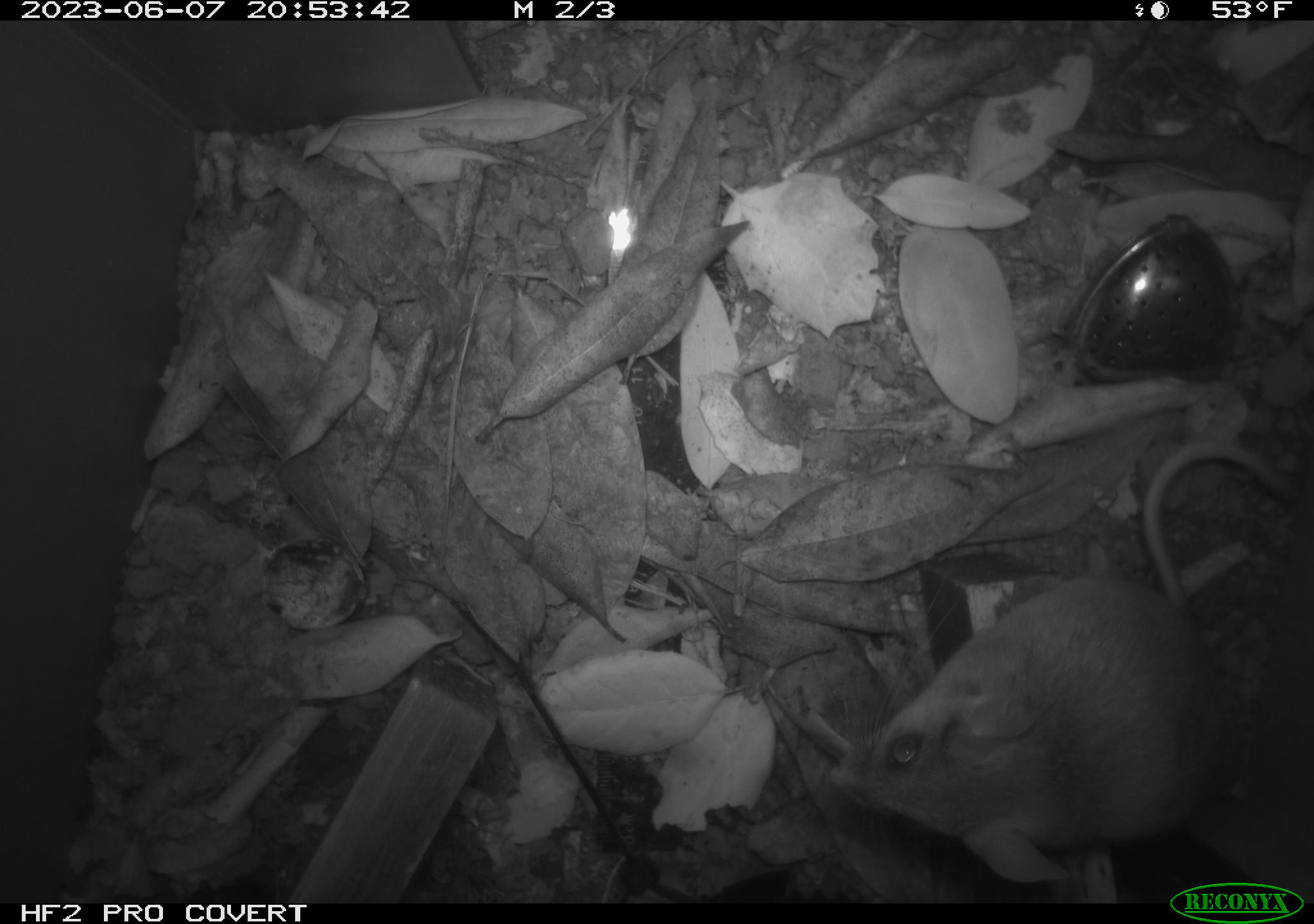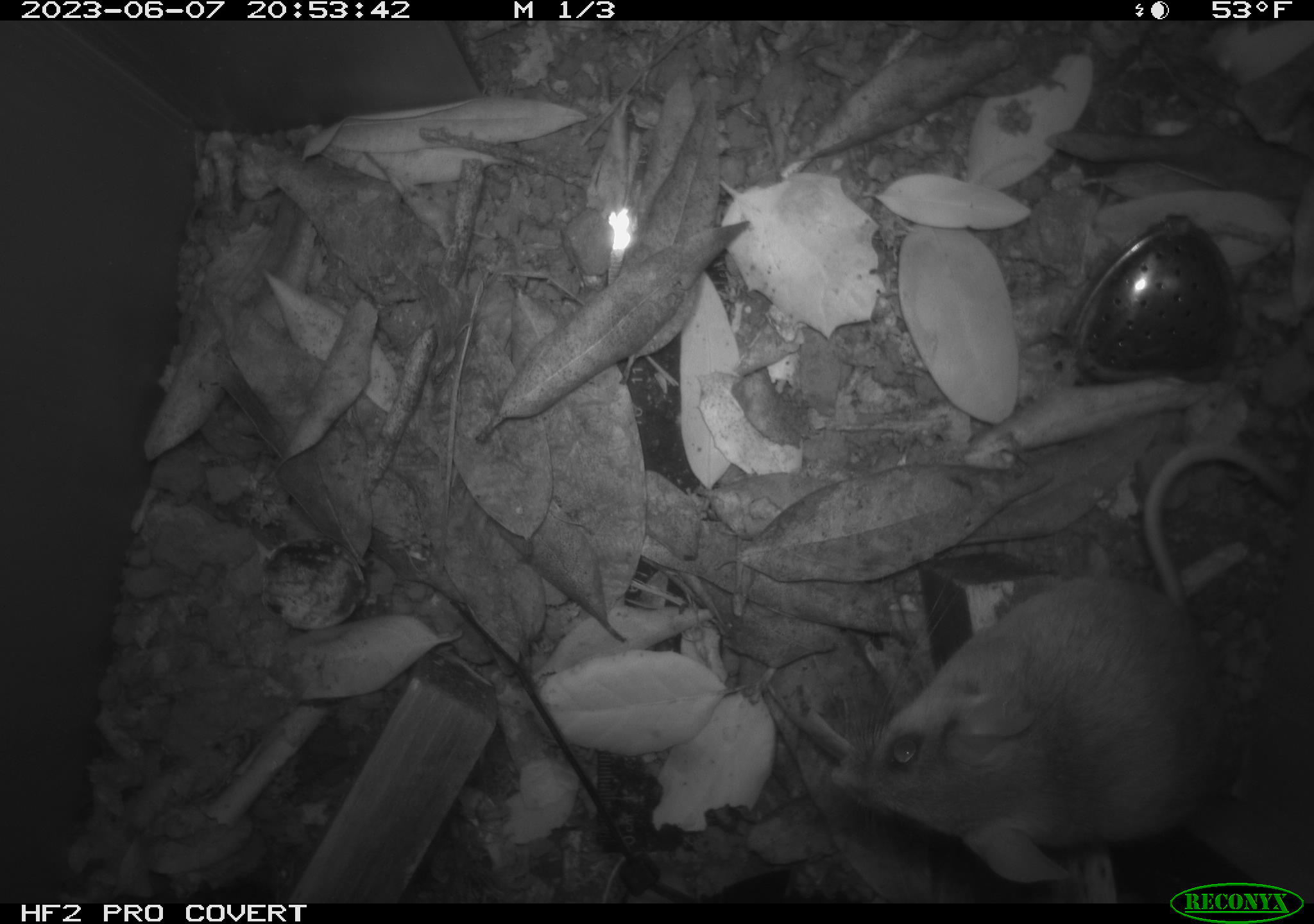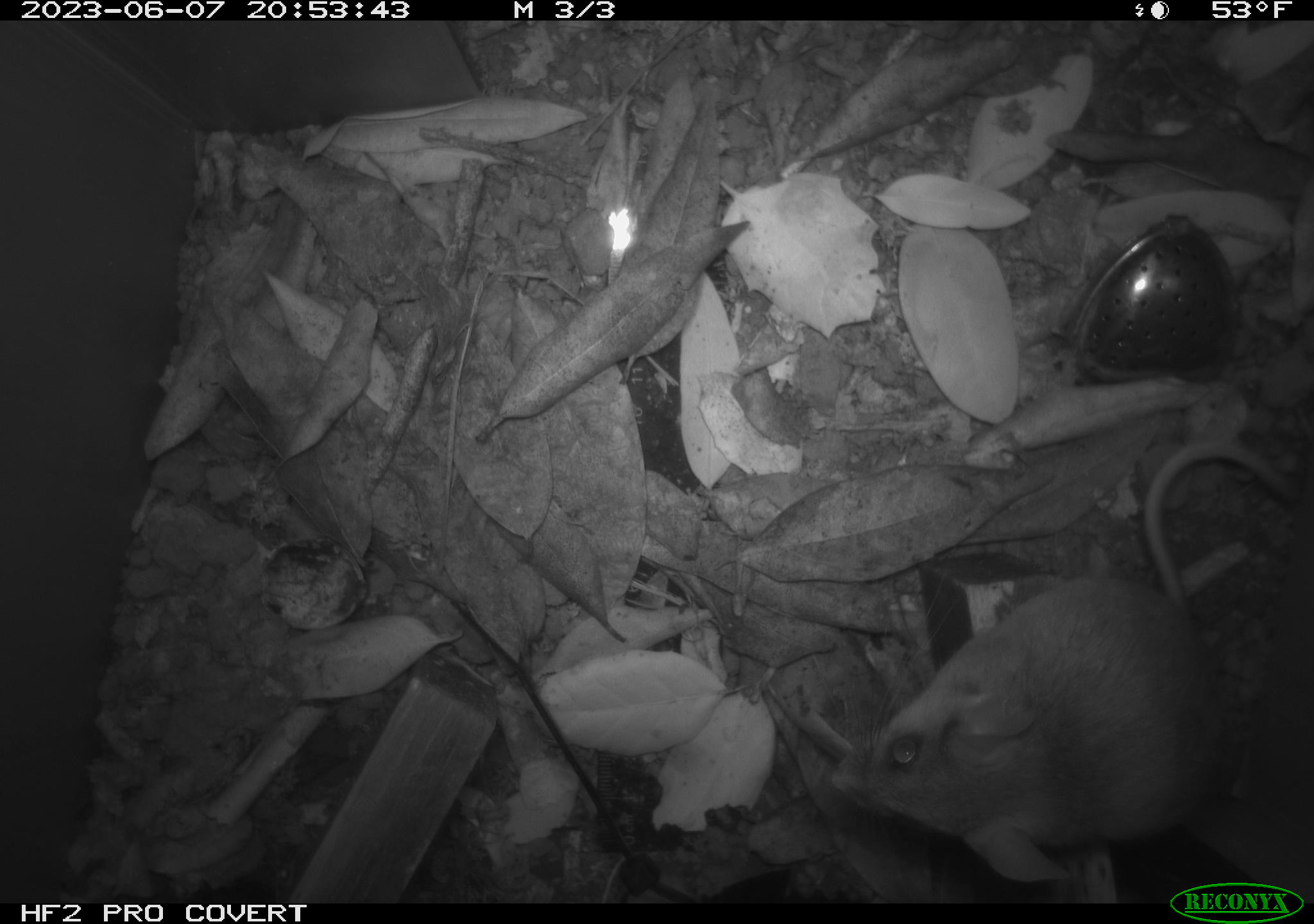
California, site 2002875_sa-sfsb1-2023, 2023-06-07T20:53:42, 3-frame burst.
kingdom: Animalia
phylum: Chordata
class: Mammalia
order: Rodentia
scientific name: Rodentia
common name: mouse species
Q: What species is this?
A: Mouse species (Rodentia).